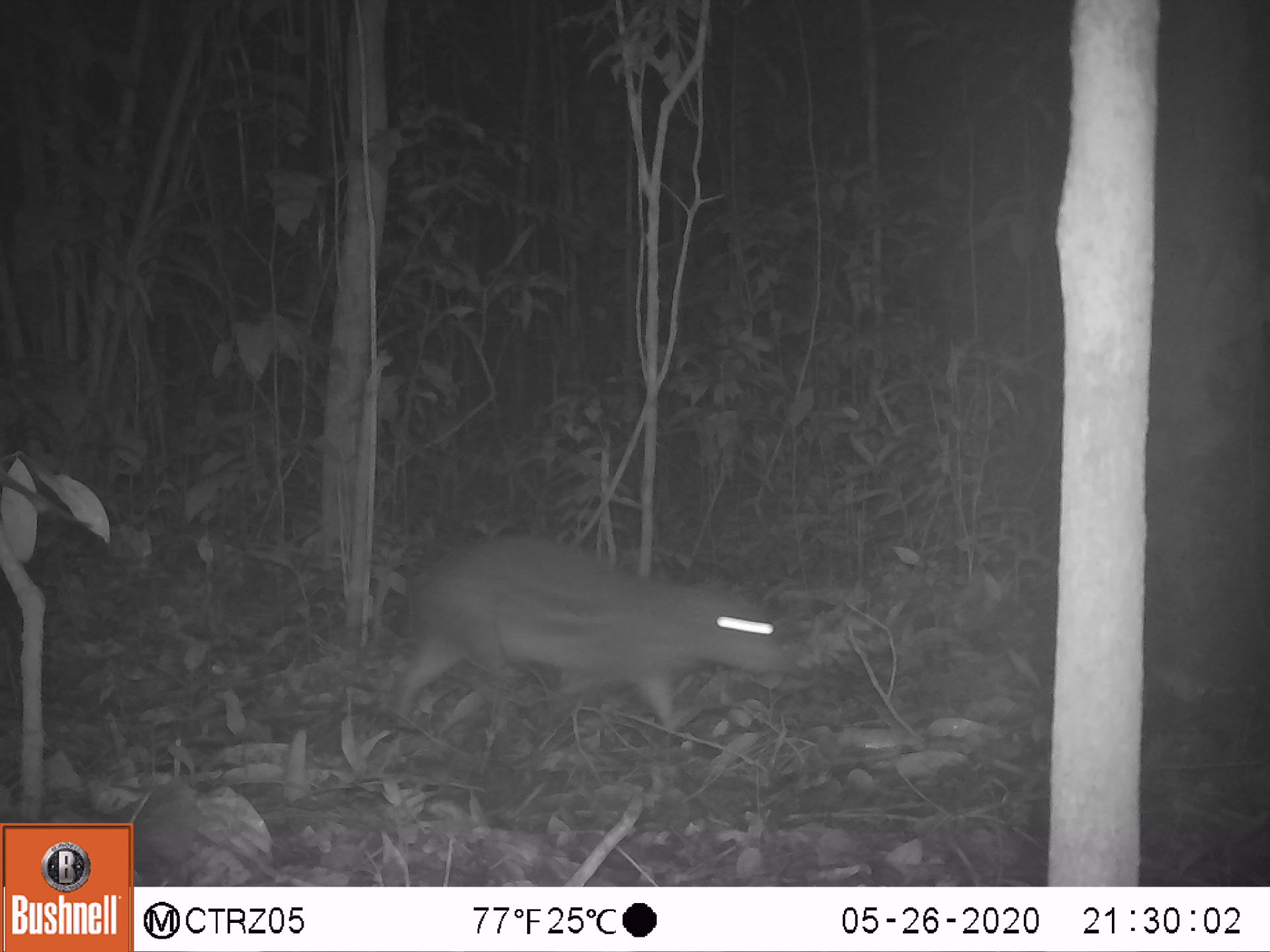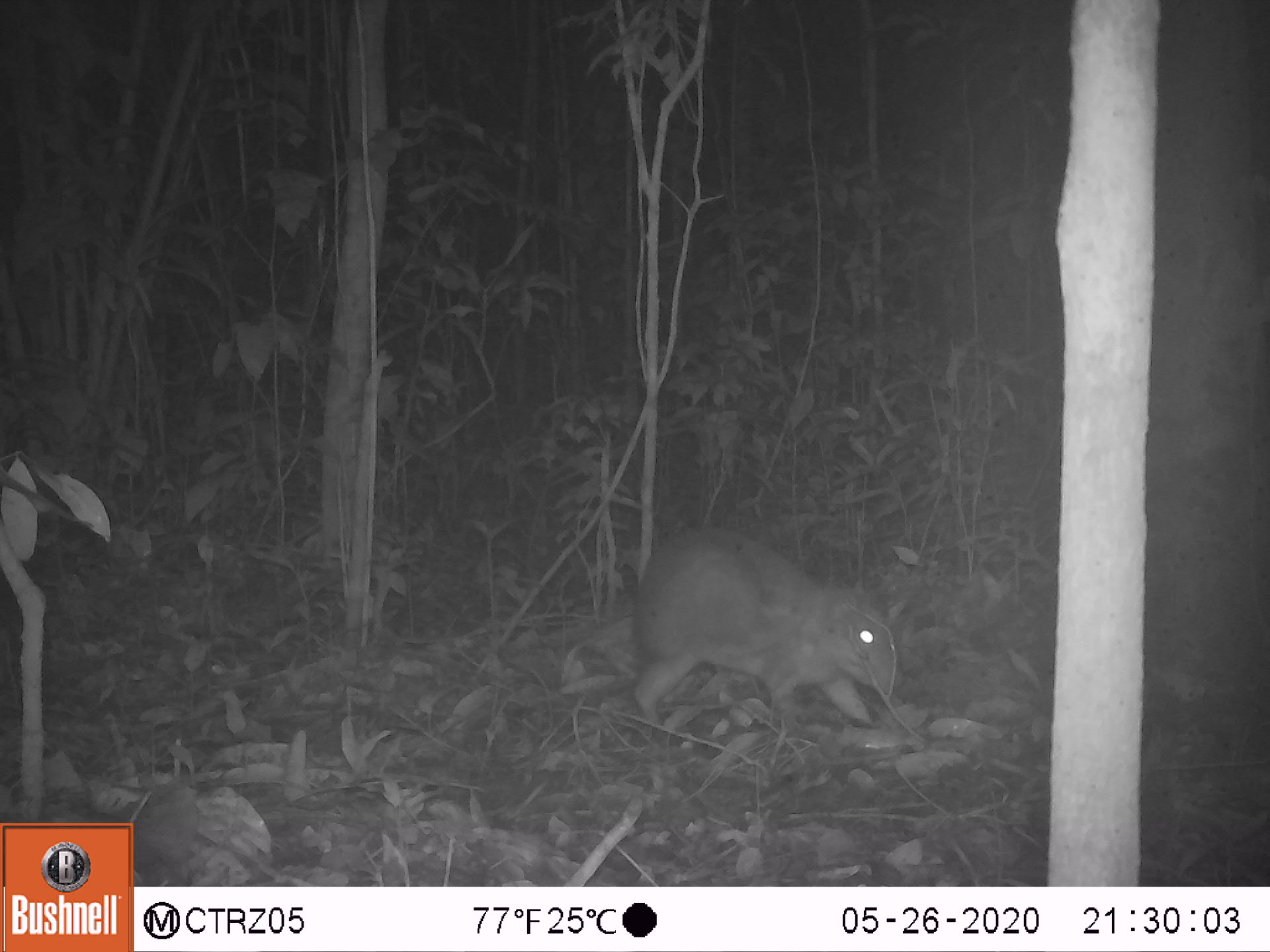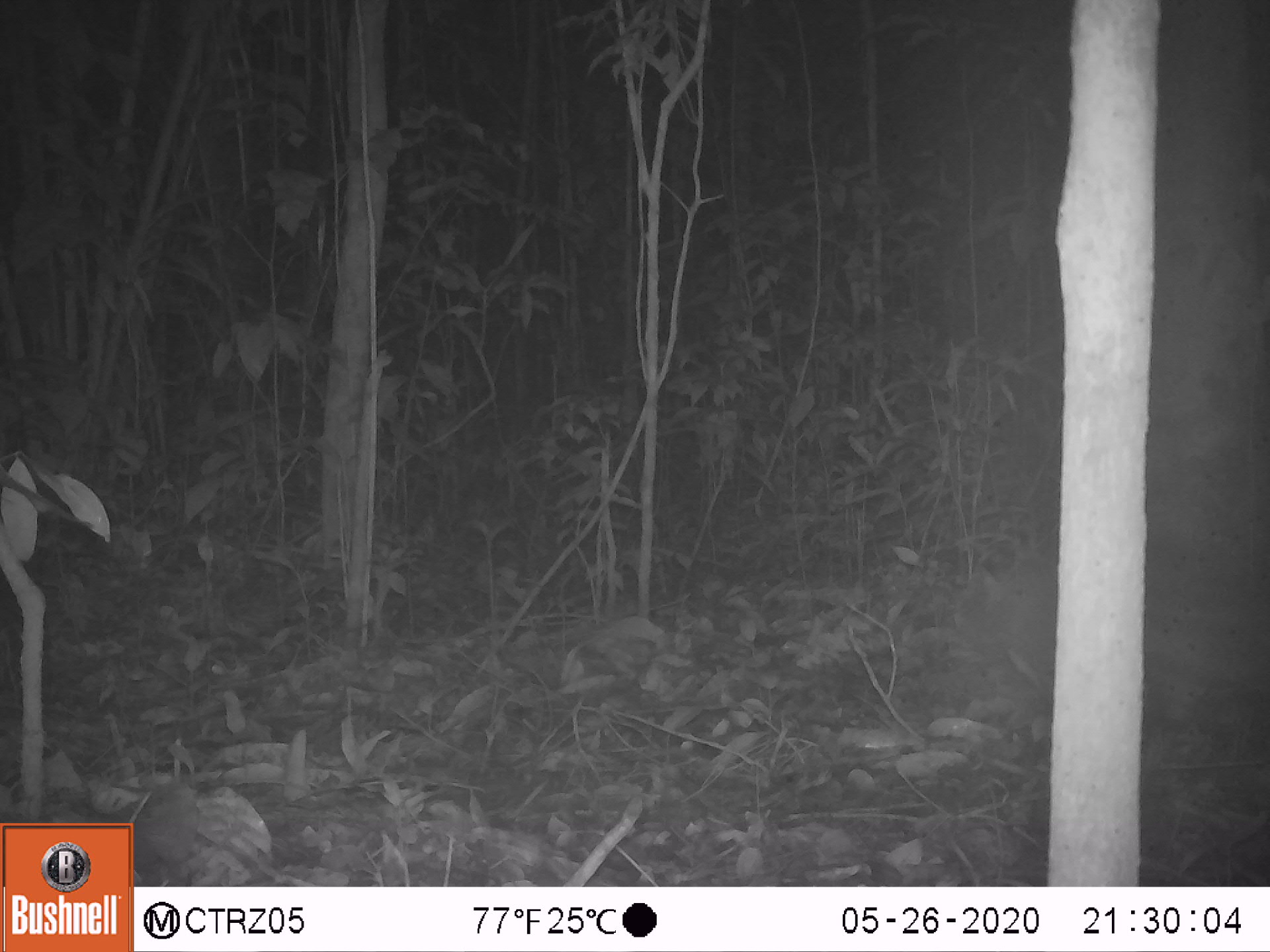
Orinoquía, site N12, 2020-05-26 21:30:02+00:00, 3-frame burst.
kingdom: Animalia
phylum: Chordata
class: Mammalia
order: Rodentia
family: Cuniculidae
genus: Cuniculus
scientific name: Cuniculus paca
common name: spotted paca